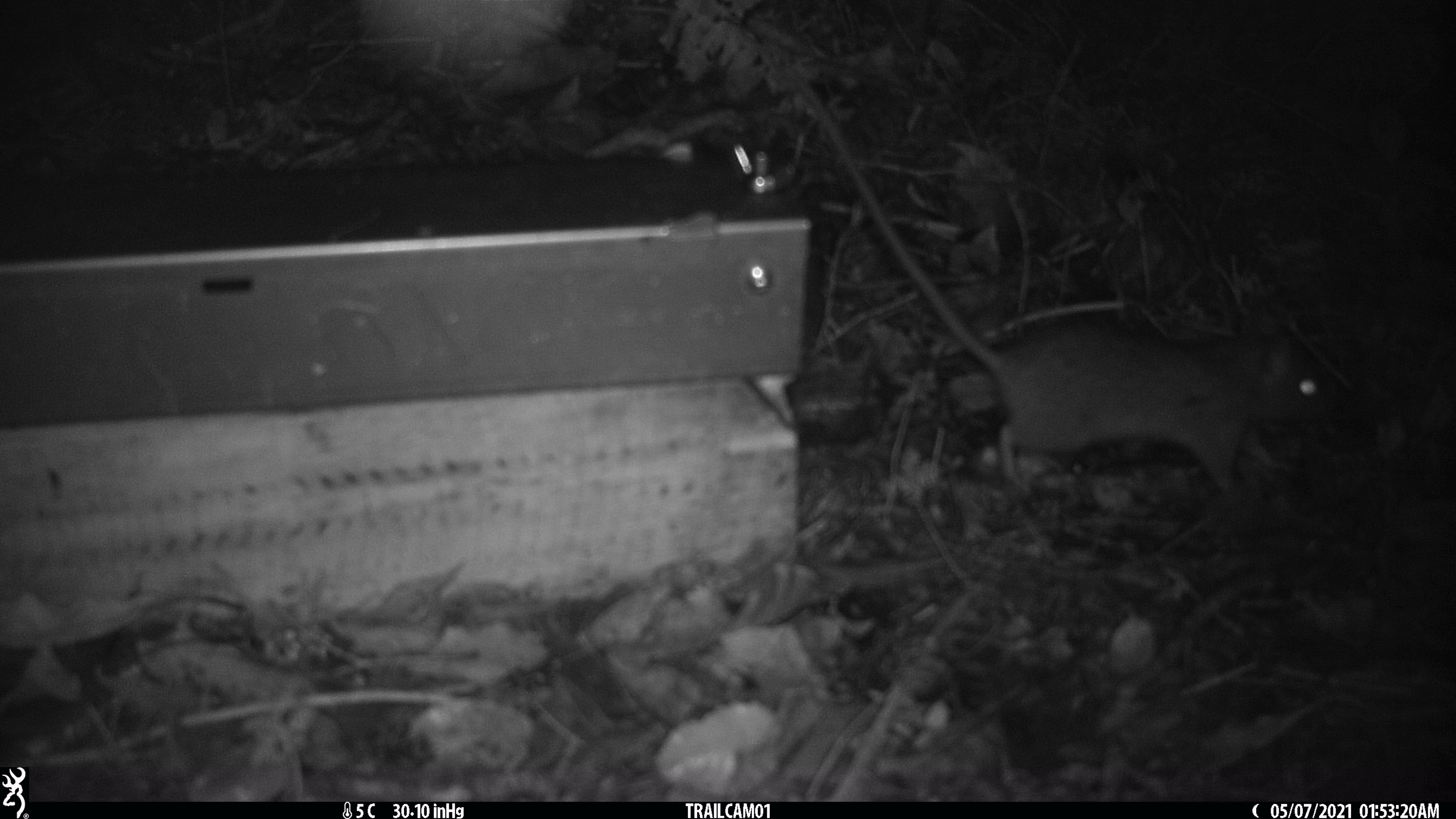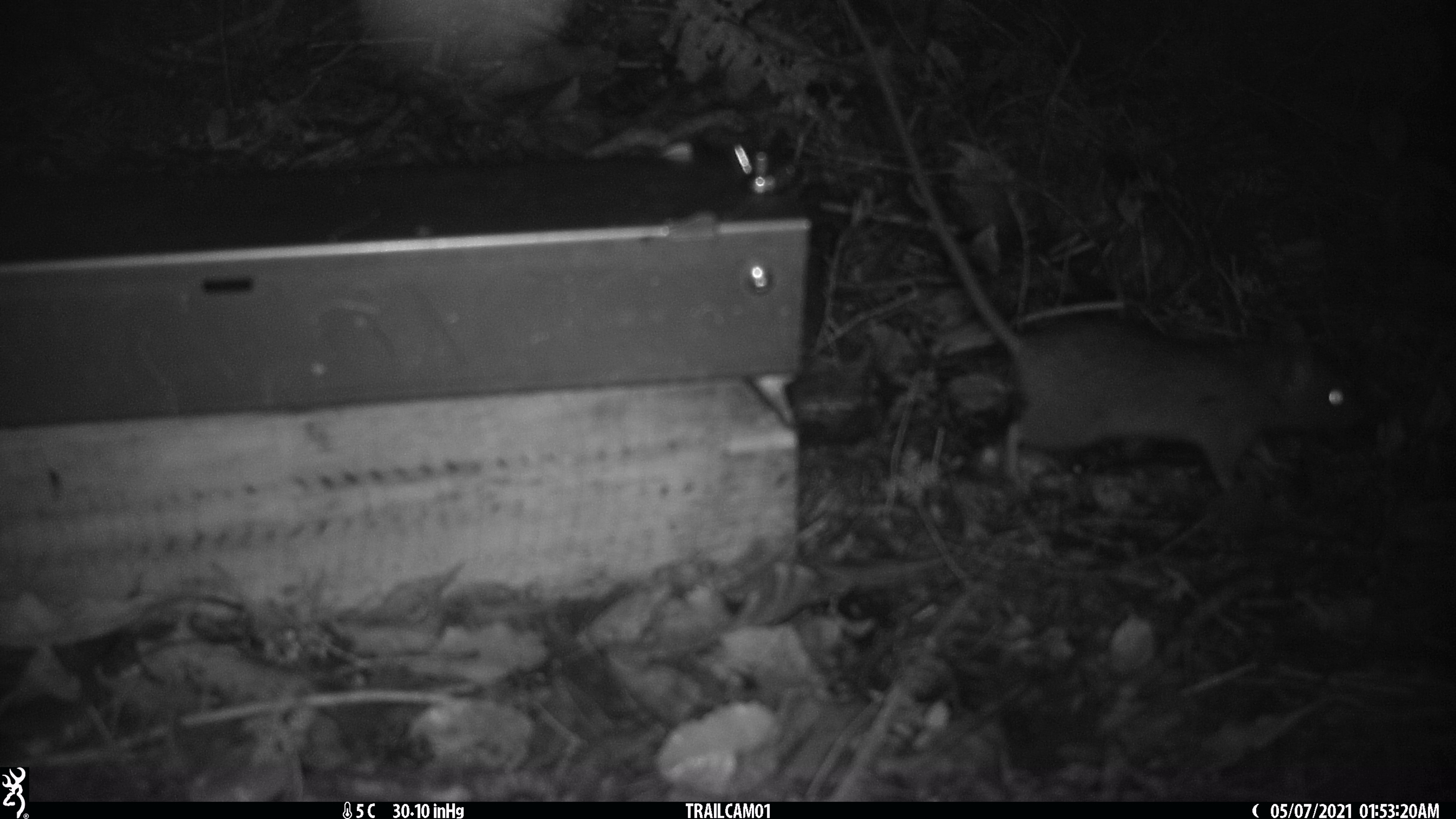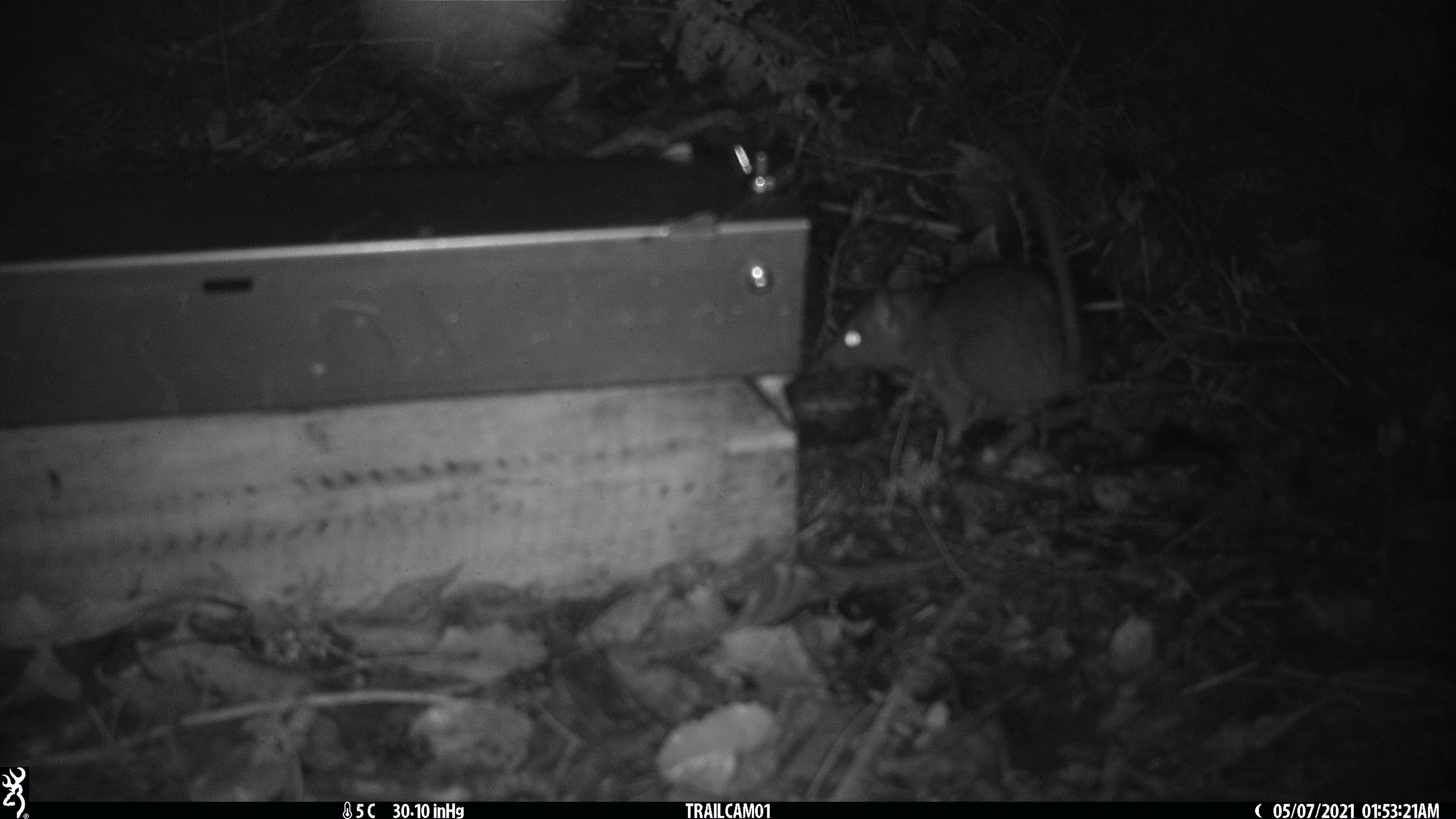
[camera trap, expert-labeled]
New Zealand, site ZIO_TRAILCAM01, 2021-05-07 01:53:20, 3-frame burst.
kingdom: Animalia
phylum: Chordata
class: Mammalia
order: Rodentia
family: Muridae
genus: Rattus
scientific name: Rattus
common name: rat